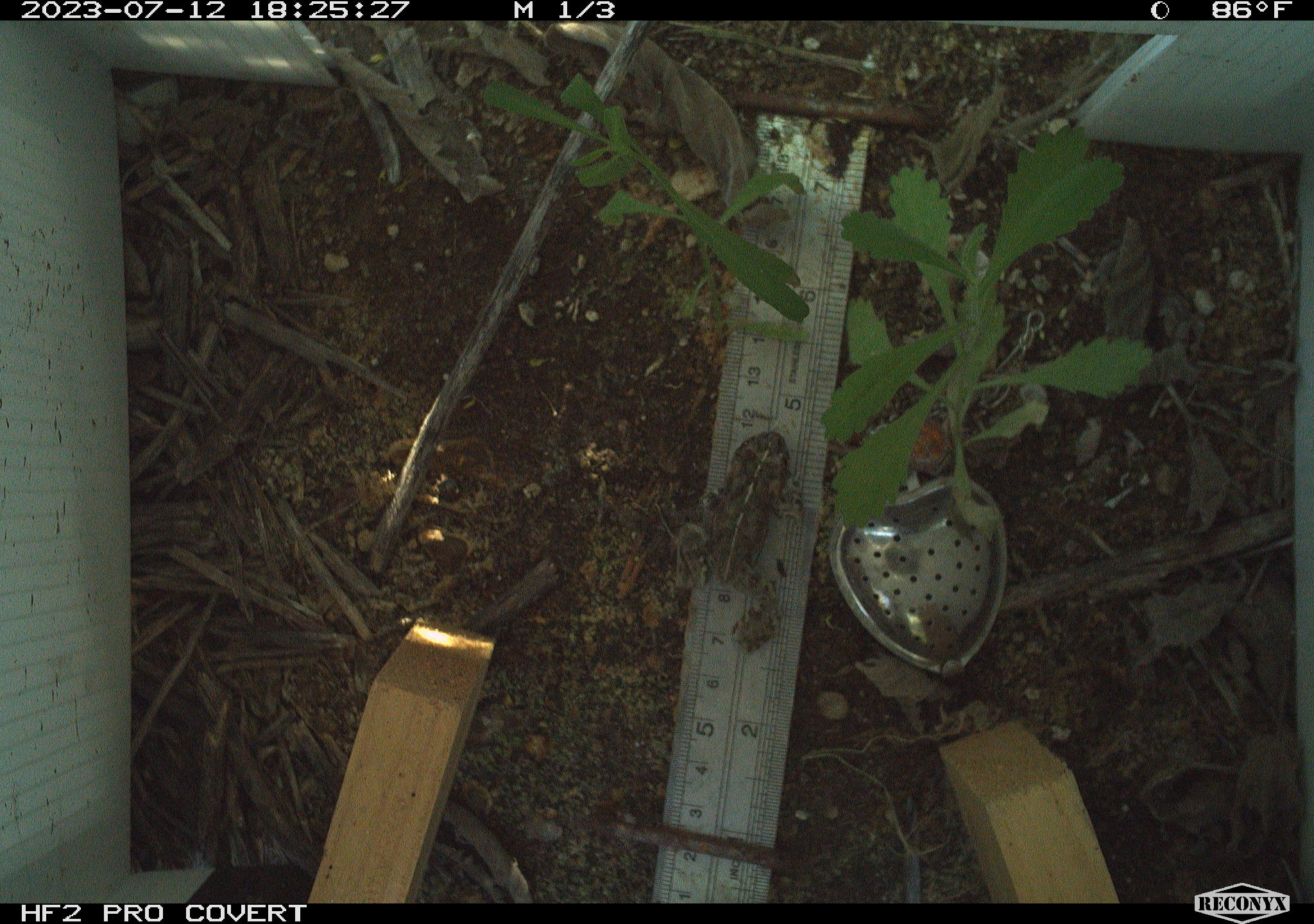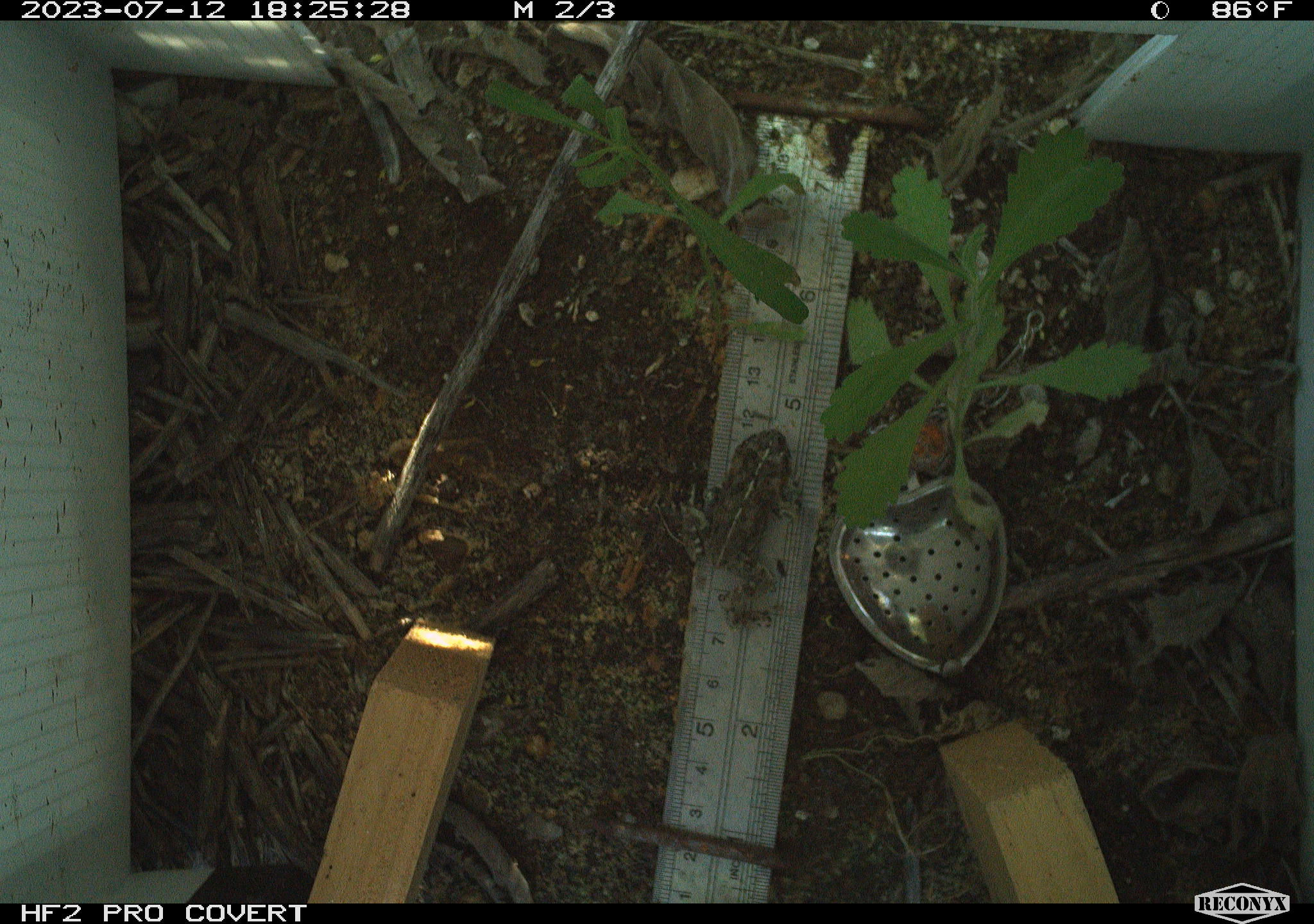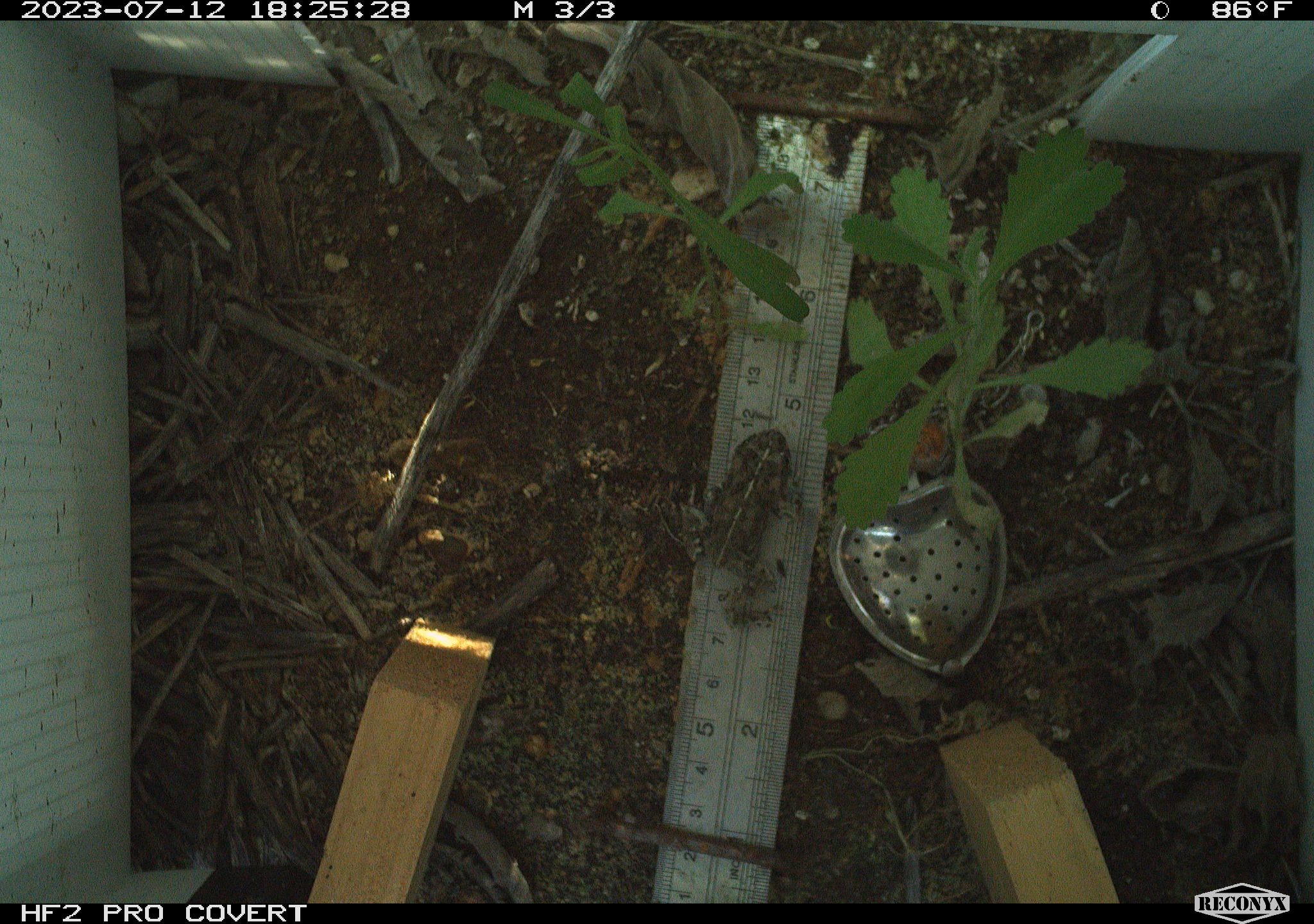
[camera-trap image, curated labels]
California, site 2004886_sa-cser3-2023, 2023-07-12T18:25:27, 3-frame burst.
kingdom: Animalia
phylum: Chordata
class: Amphibia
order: Anura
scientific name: Anura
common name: frogs